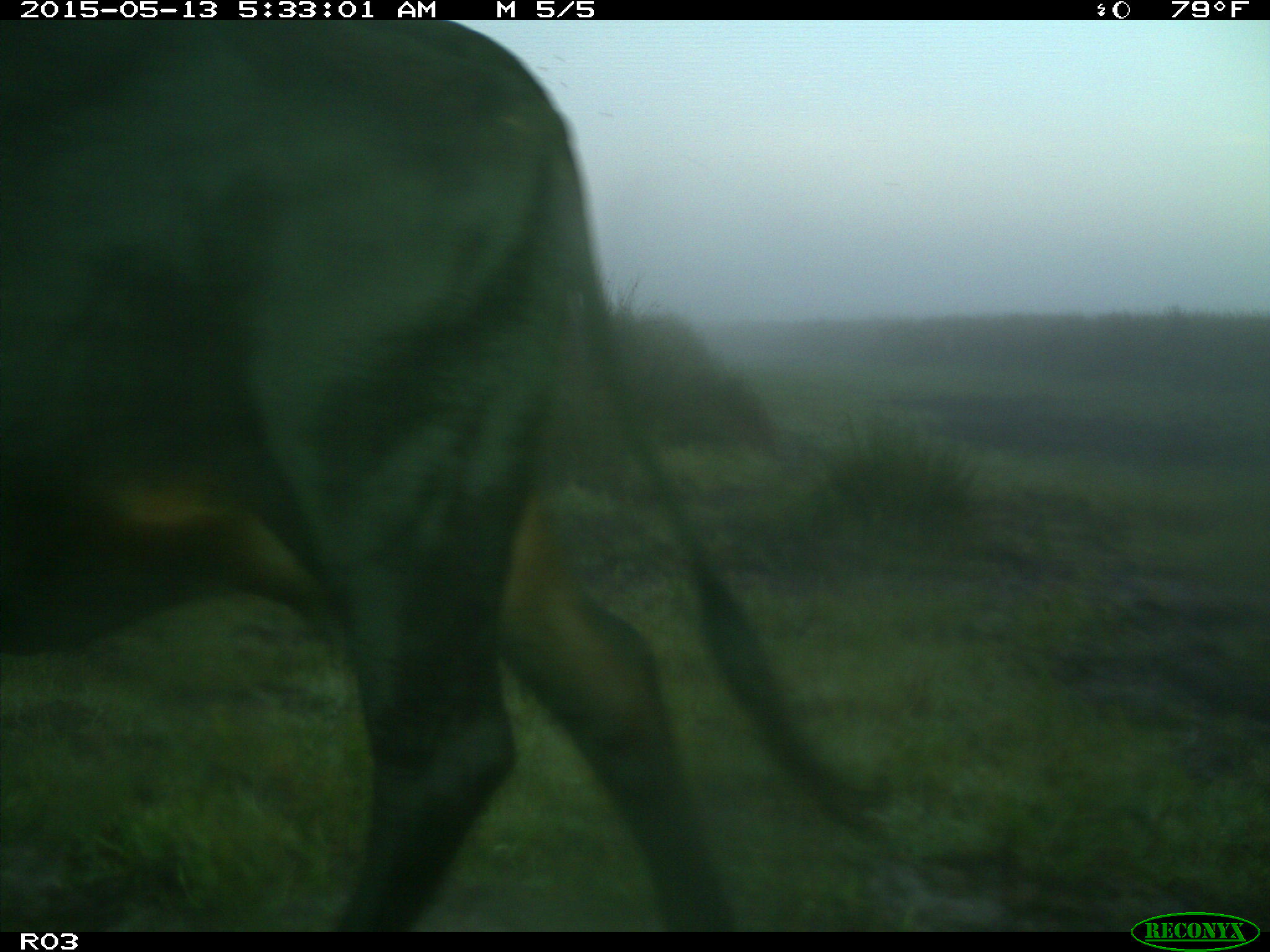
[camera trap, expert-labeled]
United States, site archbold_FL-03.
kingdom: Animalia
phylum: Chordata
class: Mammalia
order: Artiodactyla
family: Bovidae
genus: Bos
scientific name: Bos taurus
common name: domestic cow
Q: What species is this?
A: Bos taurus (domestic cow).